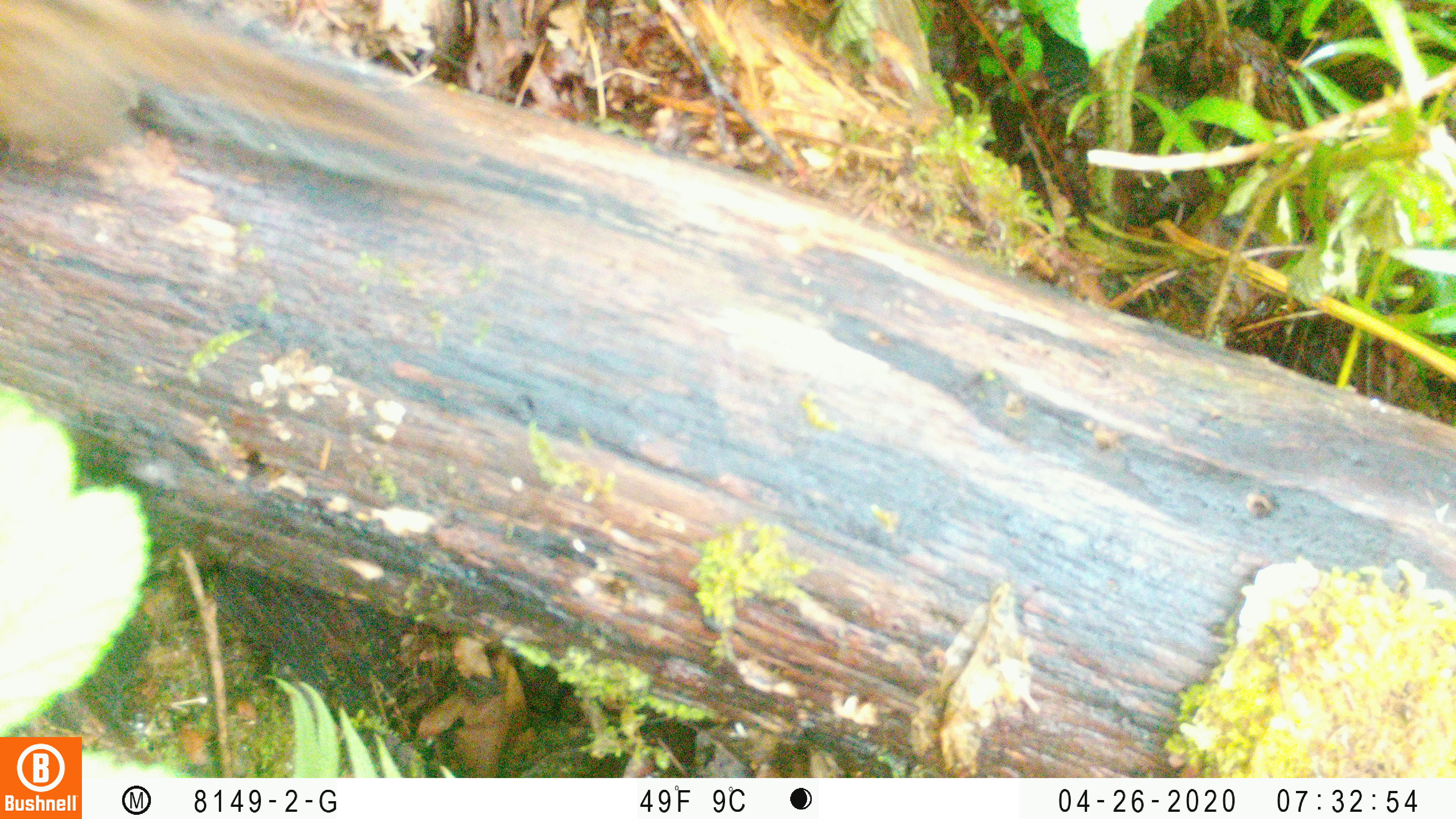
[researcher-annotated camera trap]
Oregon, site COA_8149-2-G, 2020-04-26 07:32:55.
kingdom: Animalia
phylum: Chordata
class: Mammalia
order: Rodentia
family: Sciuridae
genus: Neotamias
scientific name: Neotamias townsendii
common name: townsend's chipmunk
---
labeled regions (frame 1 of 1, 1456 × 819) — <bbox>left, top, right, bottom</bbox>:
townsend's chipmunk: <bbox>0, 2, 480, 198</bbox>